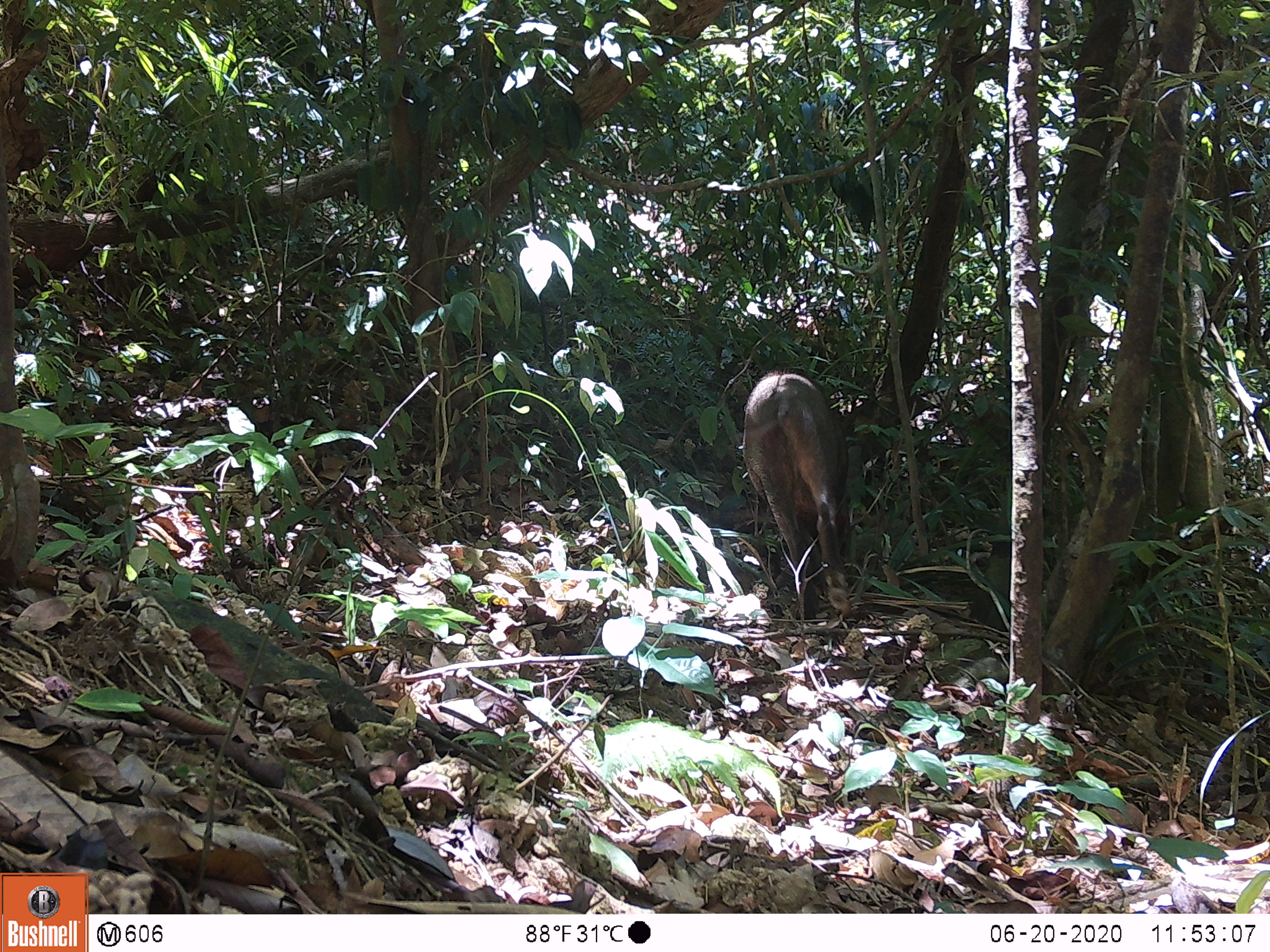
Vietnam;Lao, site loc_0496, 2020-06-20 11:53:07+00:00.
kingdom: Animalia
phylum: Chordata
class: Mammalia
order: Artiodactyla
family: Suidae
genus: Sus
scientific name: Sus scrofa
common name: eurasian wild pig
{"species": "eurasian wild pig (Sus scrofa)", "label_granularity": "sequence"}